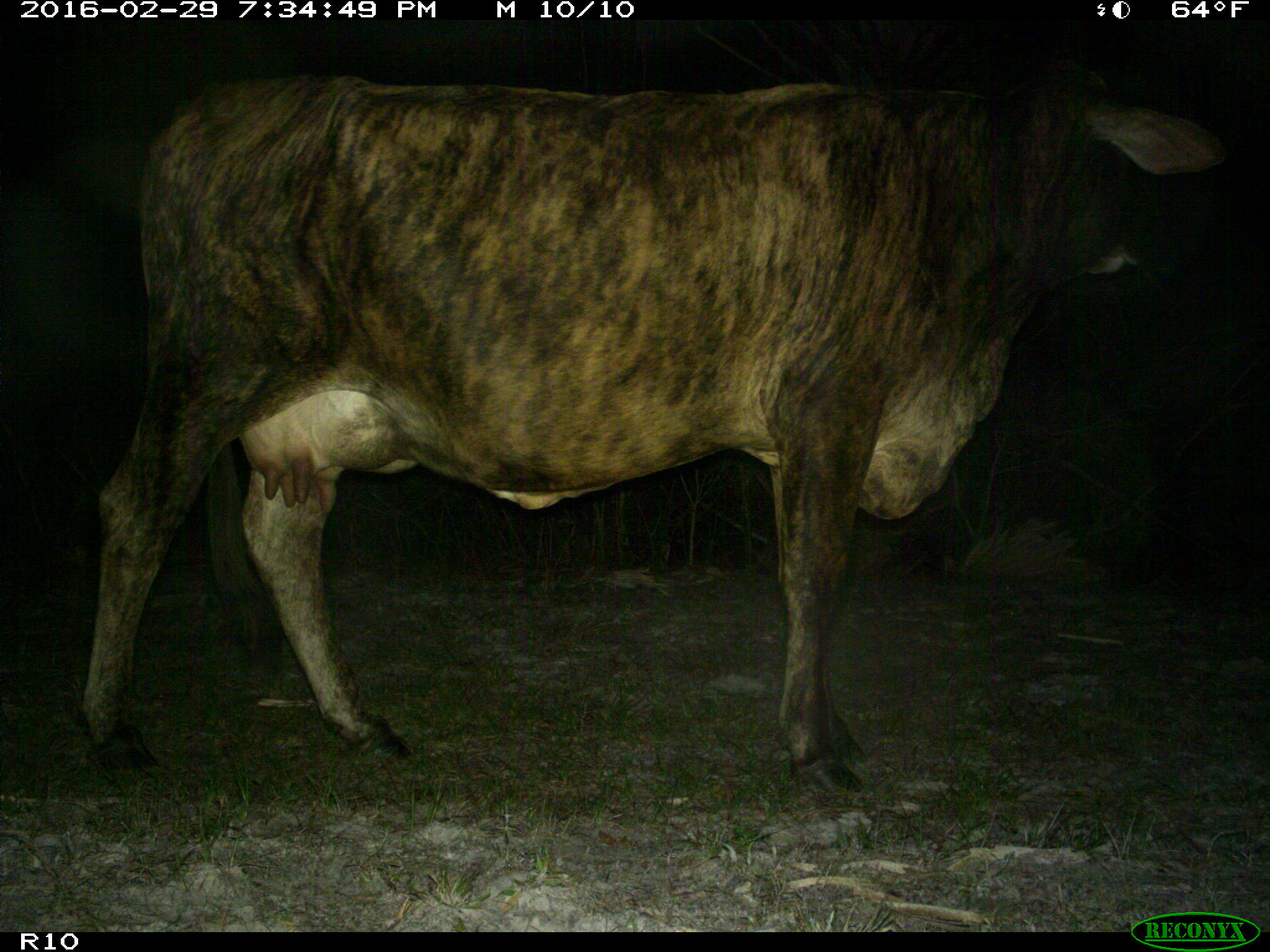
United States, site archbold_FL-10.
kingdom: Animalia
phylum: Chordata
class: Mammalia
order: Artiodactyla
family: Bovidae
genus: Bos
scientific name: Bos taurus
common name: domestic cow